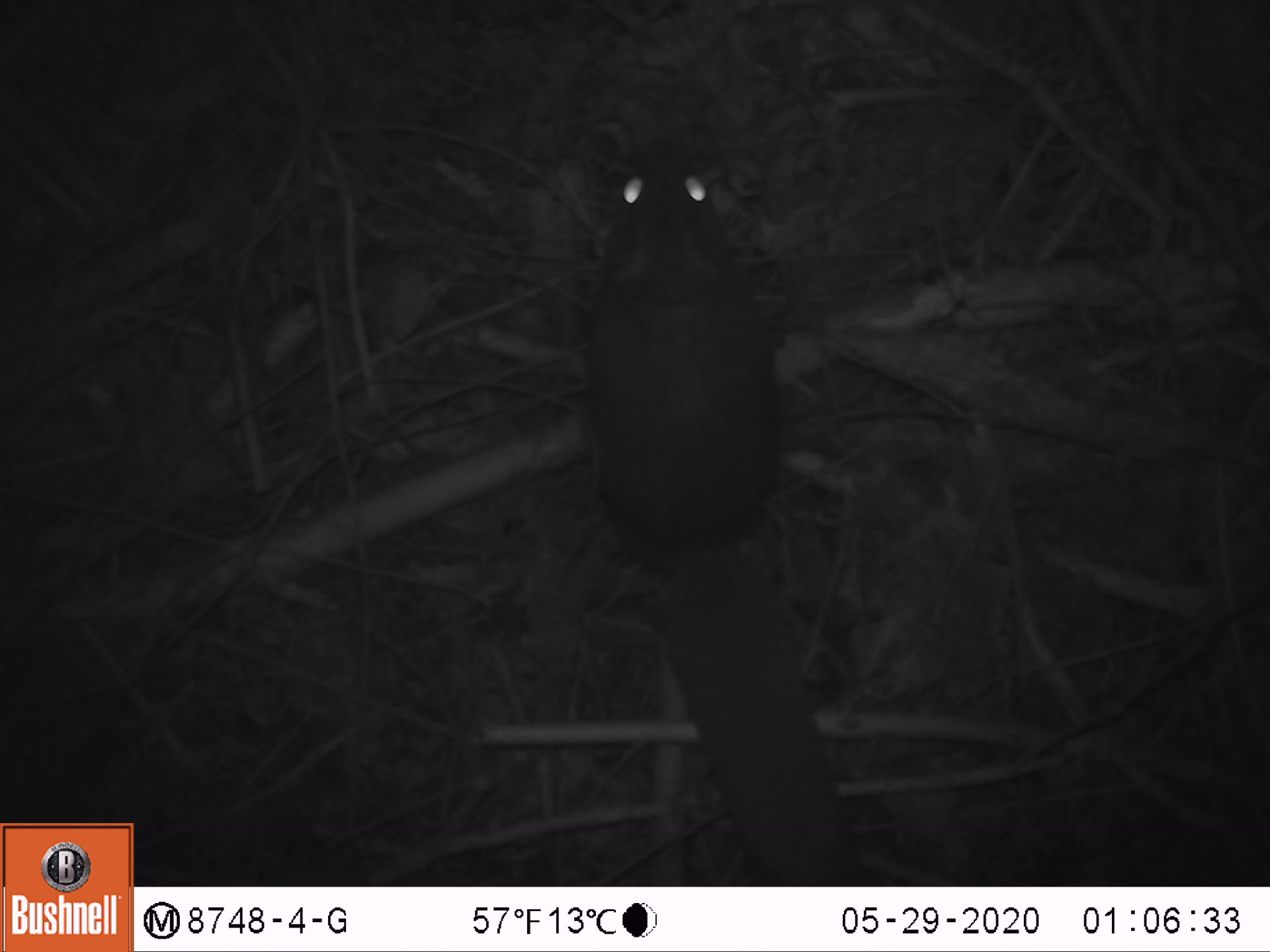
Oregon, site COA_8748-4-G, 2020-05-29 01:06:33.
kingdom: Animalia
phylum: Chordata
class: Mammalia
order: Rodentia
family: Sciuridae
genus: Glaucomys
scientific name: Glaucomys oregonensis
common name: humboldt's flying squirrel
Humboldt's flying squirrel (Glaucomys oregonensis).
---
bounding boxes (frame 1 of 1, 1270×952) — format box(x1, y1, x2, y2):
humboldt's flying squirrel: box(562, 125, 872, 879)